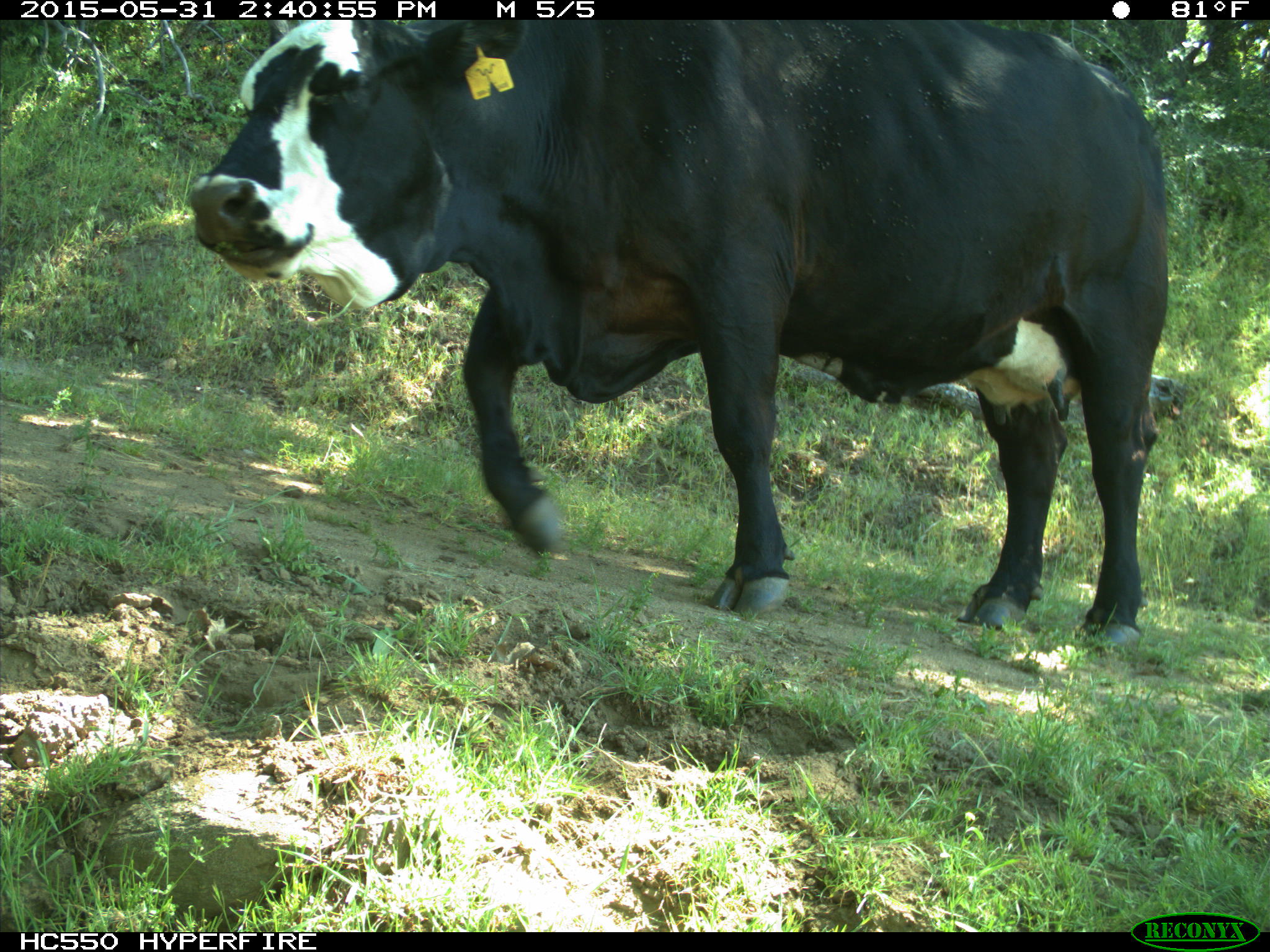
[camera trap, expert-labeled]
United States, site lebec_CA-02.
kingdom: Animalia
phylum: Chordata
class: Mammalia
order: Artiodactyla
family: Bovidae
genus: Bos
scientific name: Bos taurus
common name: domestic cow